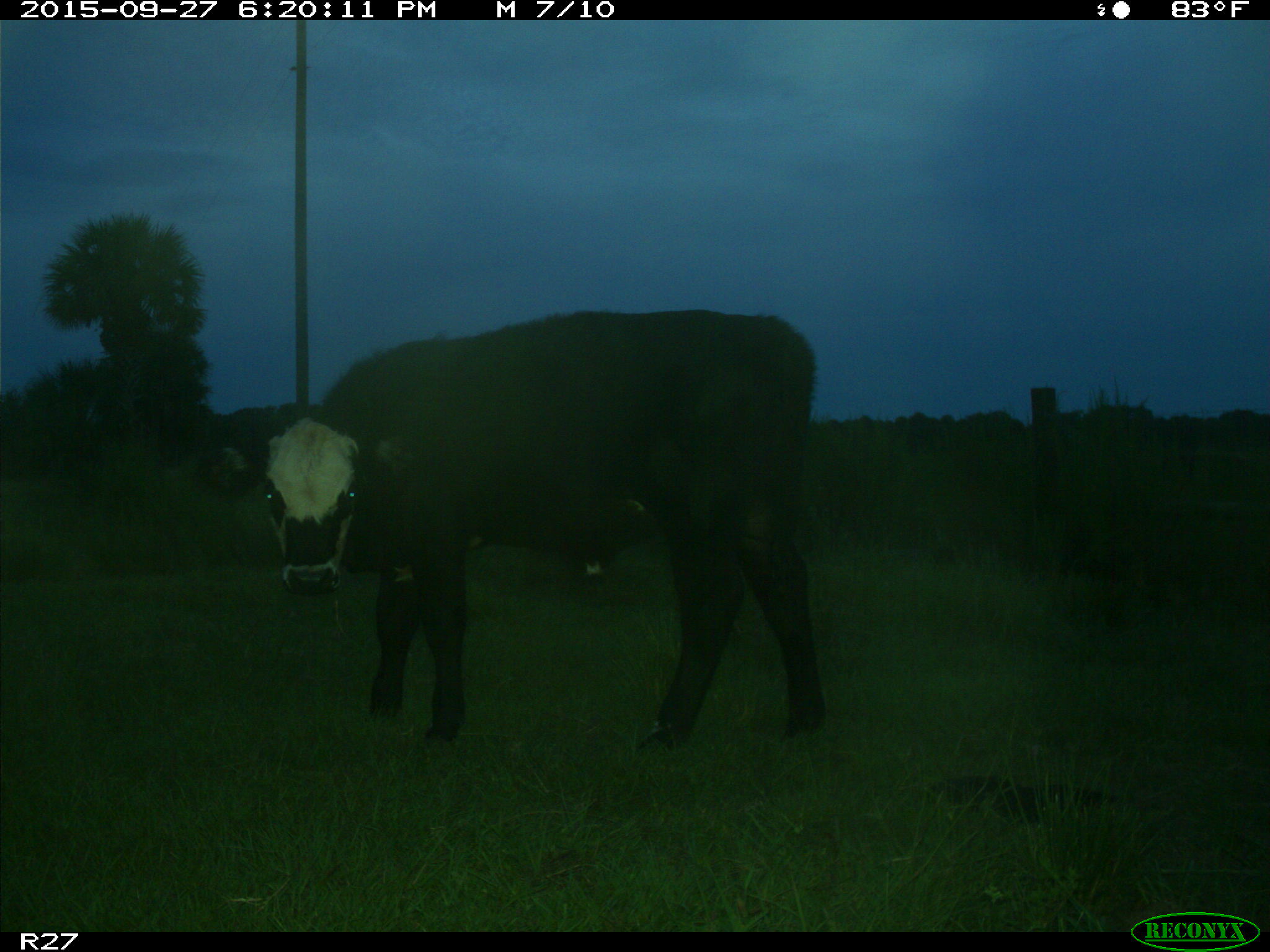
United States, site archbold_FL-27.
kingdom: Animalia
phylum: Chordata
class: Mammalia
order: Artiodactyla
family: Bovidae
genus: Bos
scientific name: Bos taurus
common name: domestic cow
Bos taurus (domestic cow).